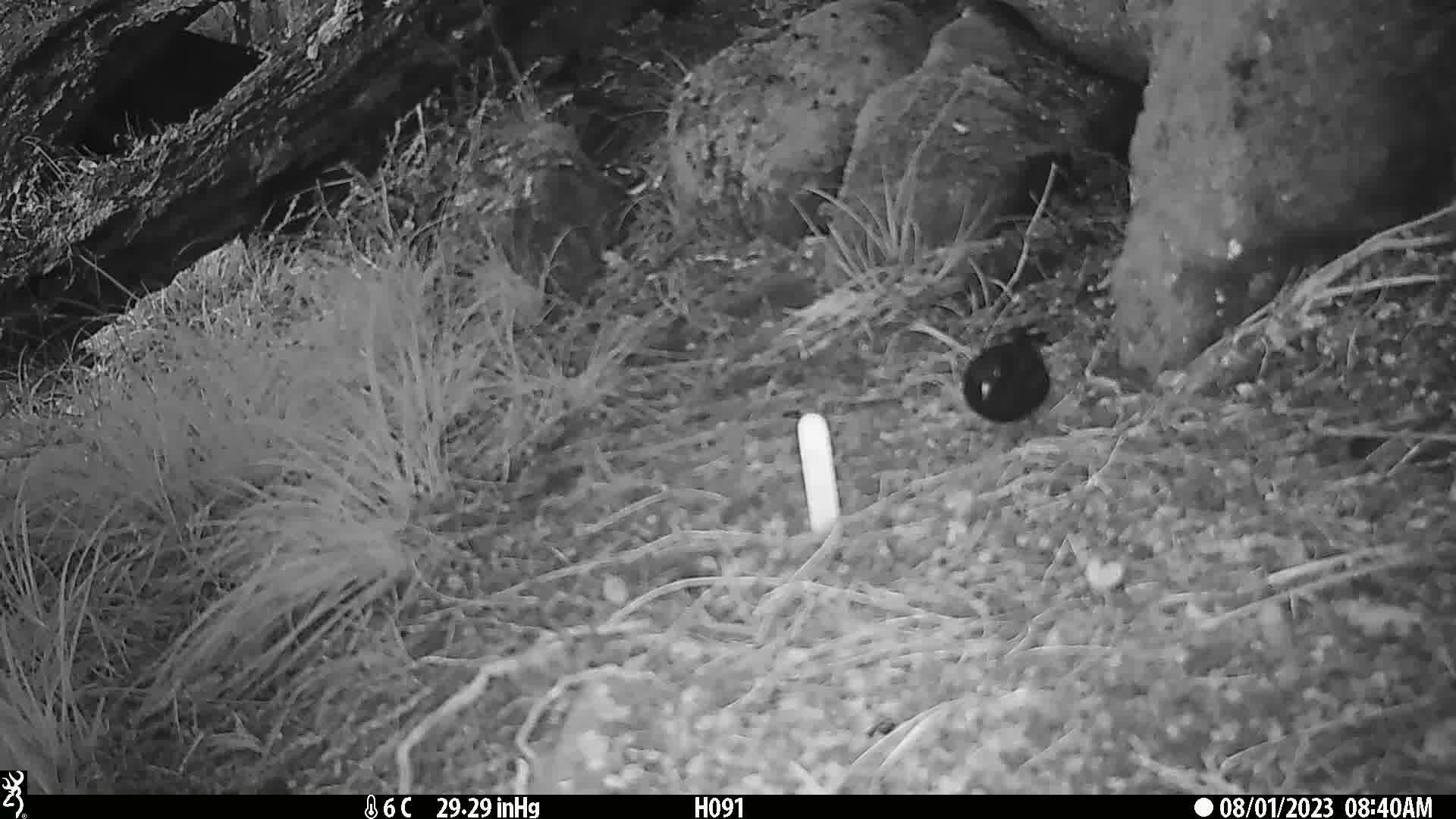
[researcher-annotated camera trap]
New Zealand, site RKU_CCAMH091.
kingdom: Animalia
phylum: Chordata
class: Aves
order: Passeriformes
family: Turdidae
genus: Turdus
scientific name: Turdus merula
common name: eurasian blackbird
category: blackbird